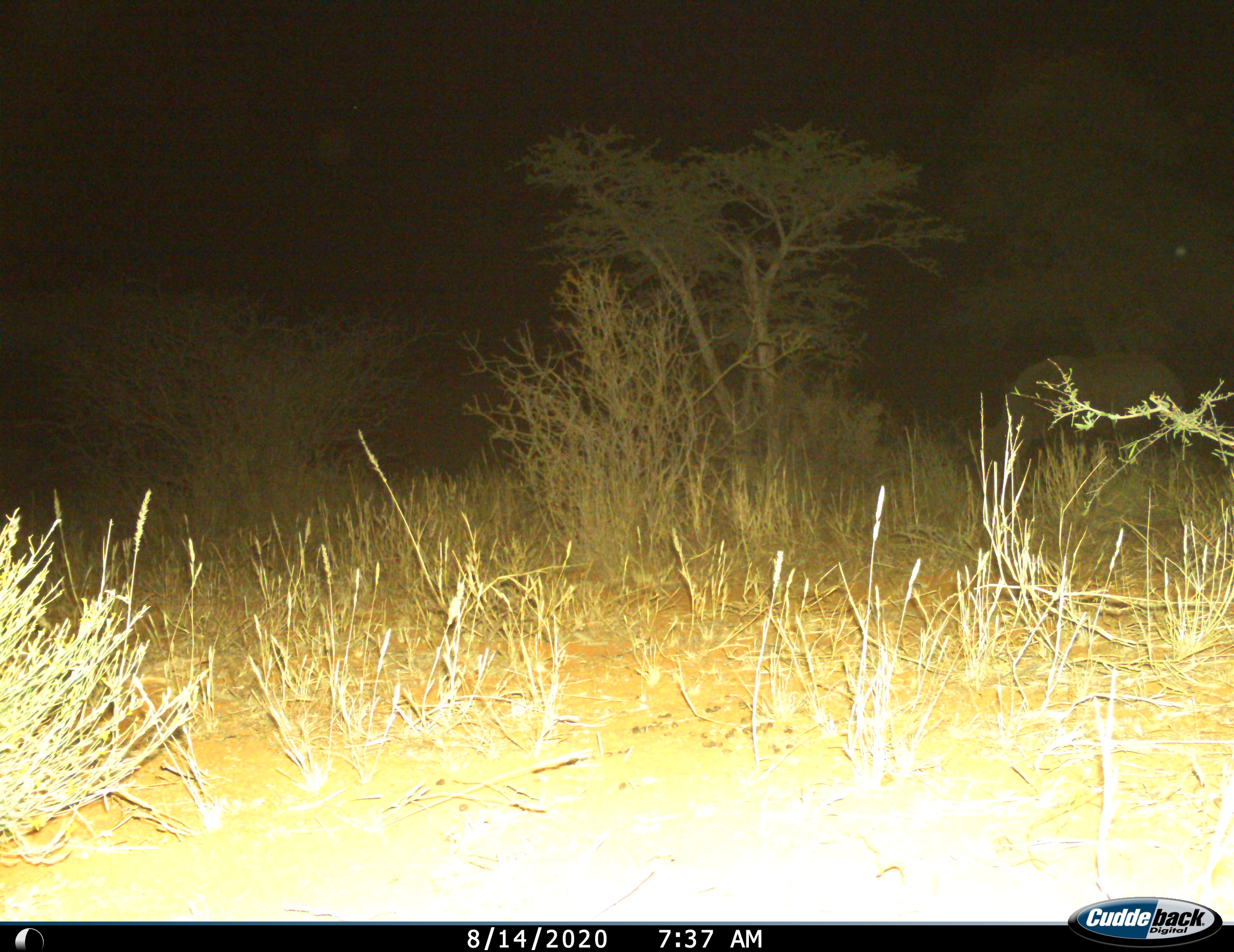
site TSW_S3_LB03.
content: unidentified animal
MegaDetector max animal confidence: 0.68